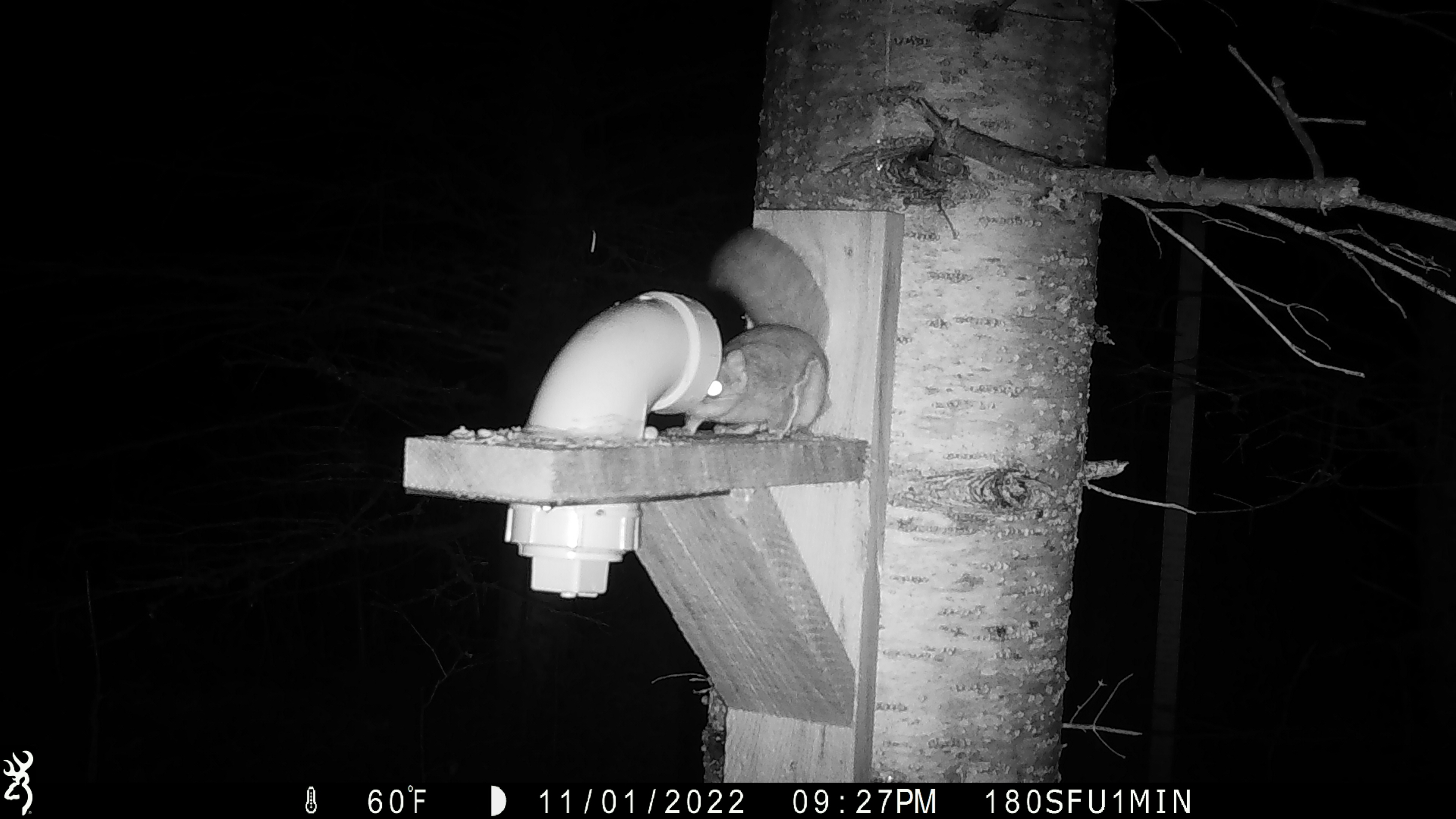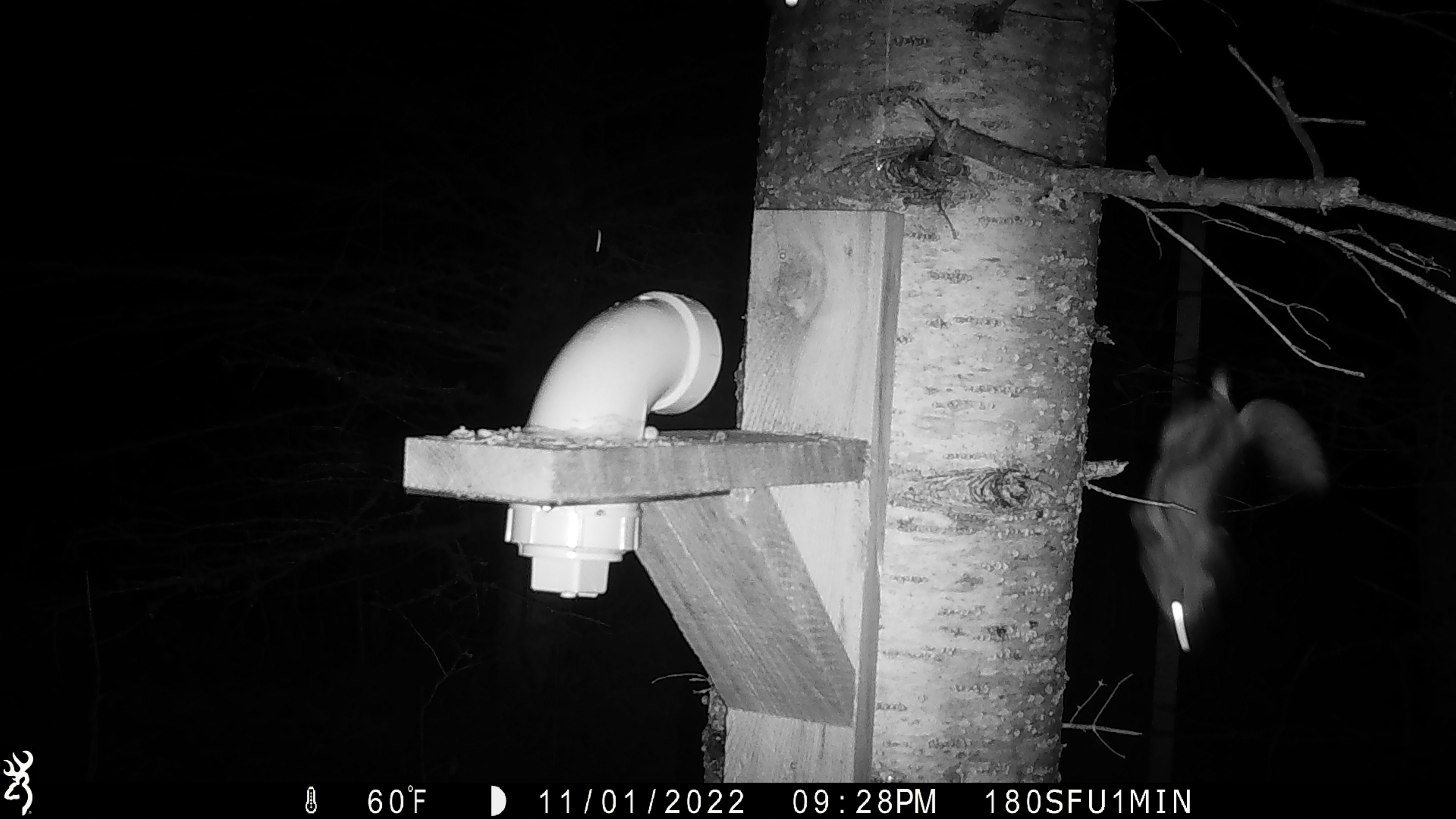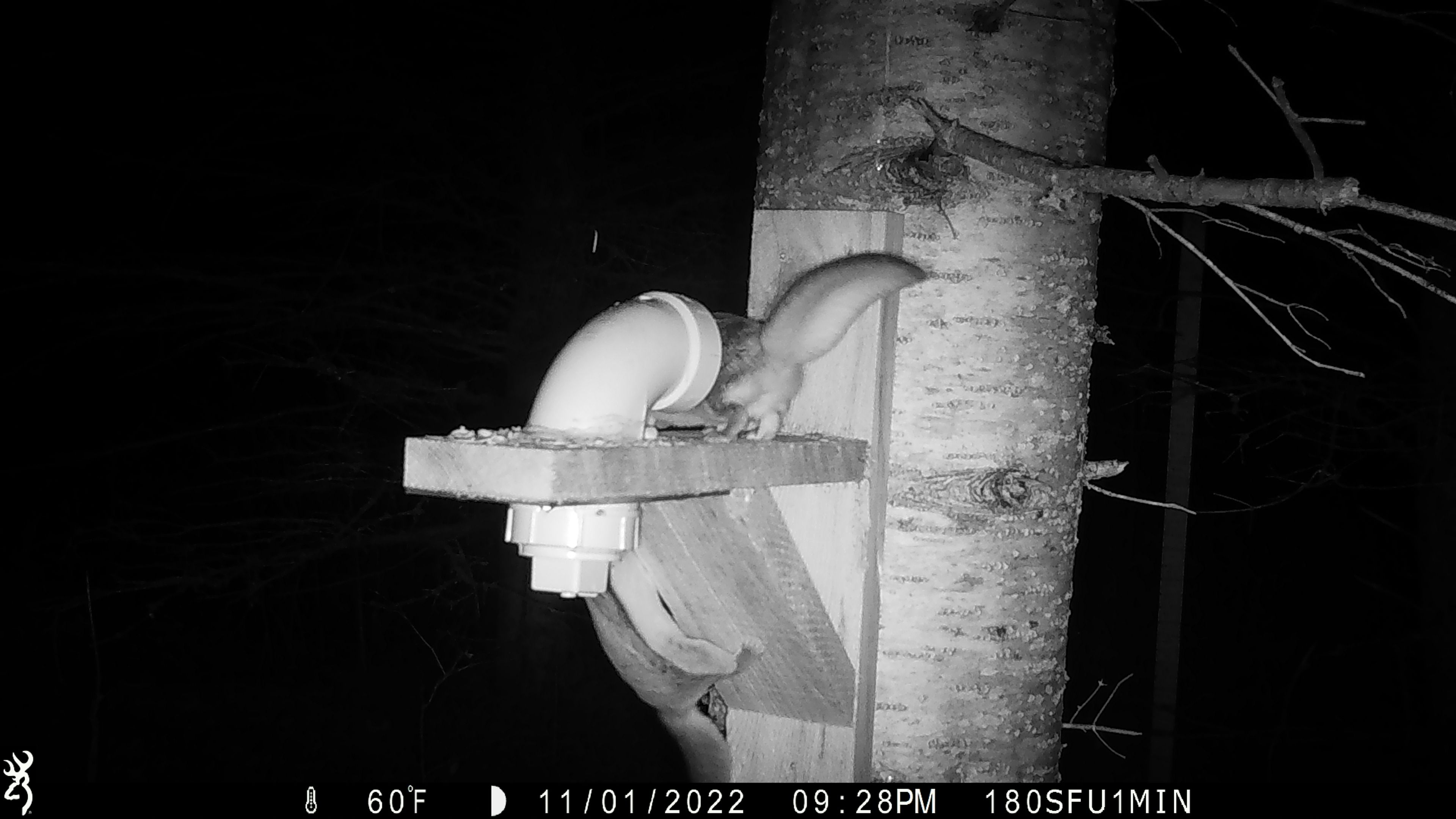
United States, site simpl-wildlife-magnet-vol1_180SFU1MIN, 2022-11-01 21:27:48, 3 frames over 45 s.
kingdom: Animalia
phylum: Chordata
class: Mammalia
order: Rodentia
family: Sciuridae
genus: Glaucomys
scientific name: Glaucomys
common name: flying squirrel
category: flying squirrel sp.